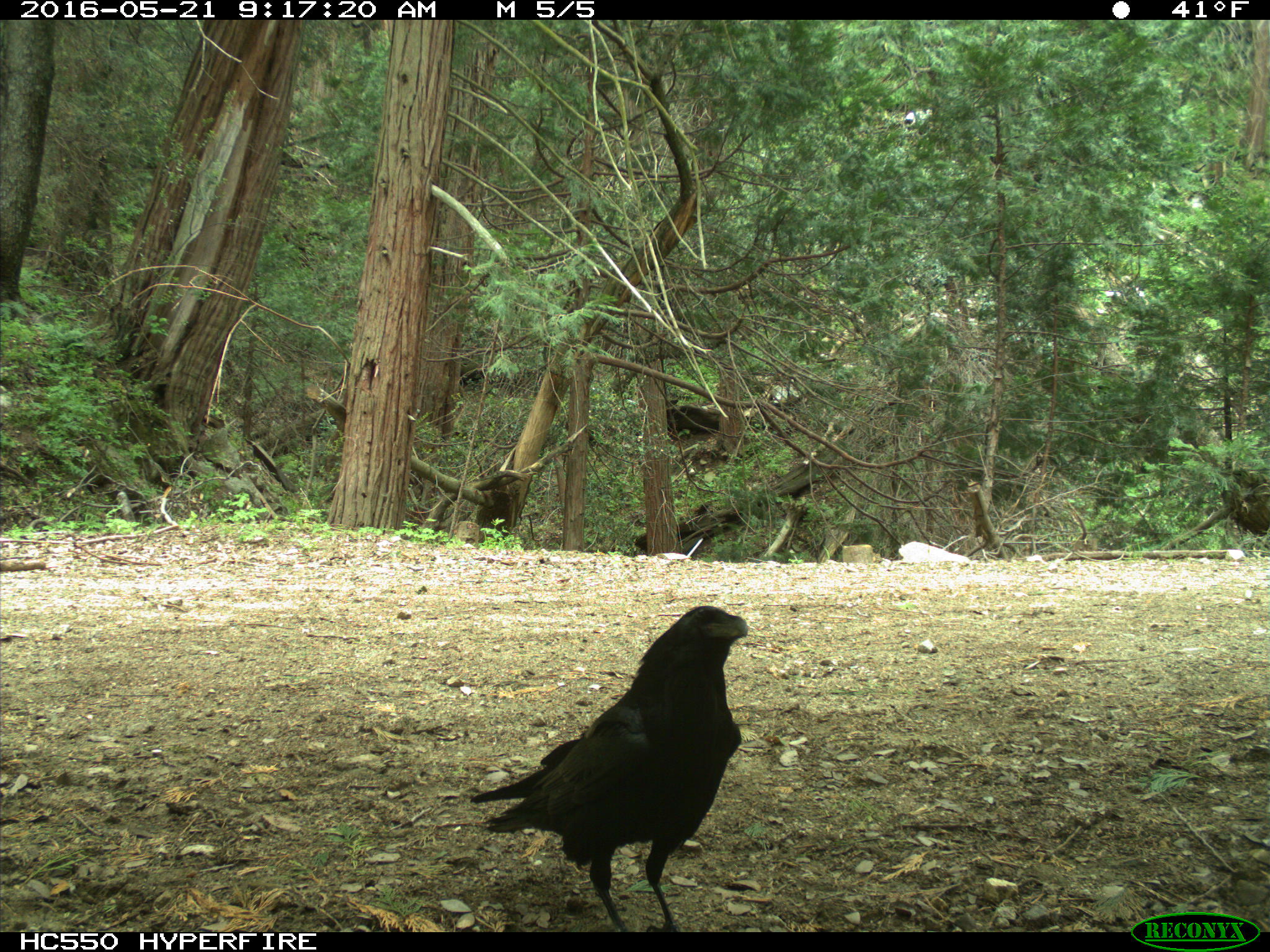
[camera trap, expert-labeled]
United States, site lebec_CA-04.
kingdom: Animalia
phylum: Chordata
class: Aves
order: Passeriformes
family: Corvidae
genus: Corvus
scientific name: Corvus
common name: crows and ravens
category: unidentified corvus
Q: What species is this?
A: Unidentified corvus (crows and ravens) (Corvus).